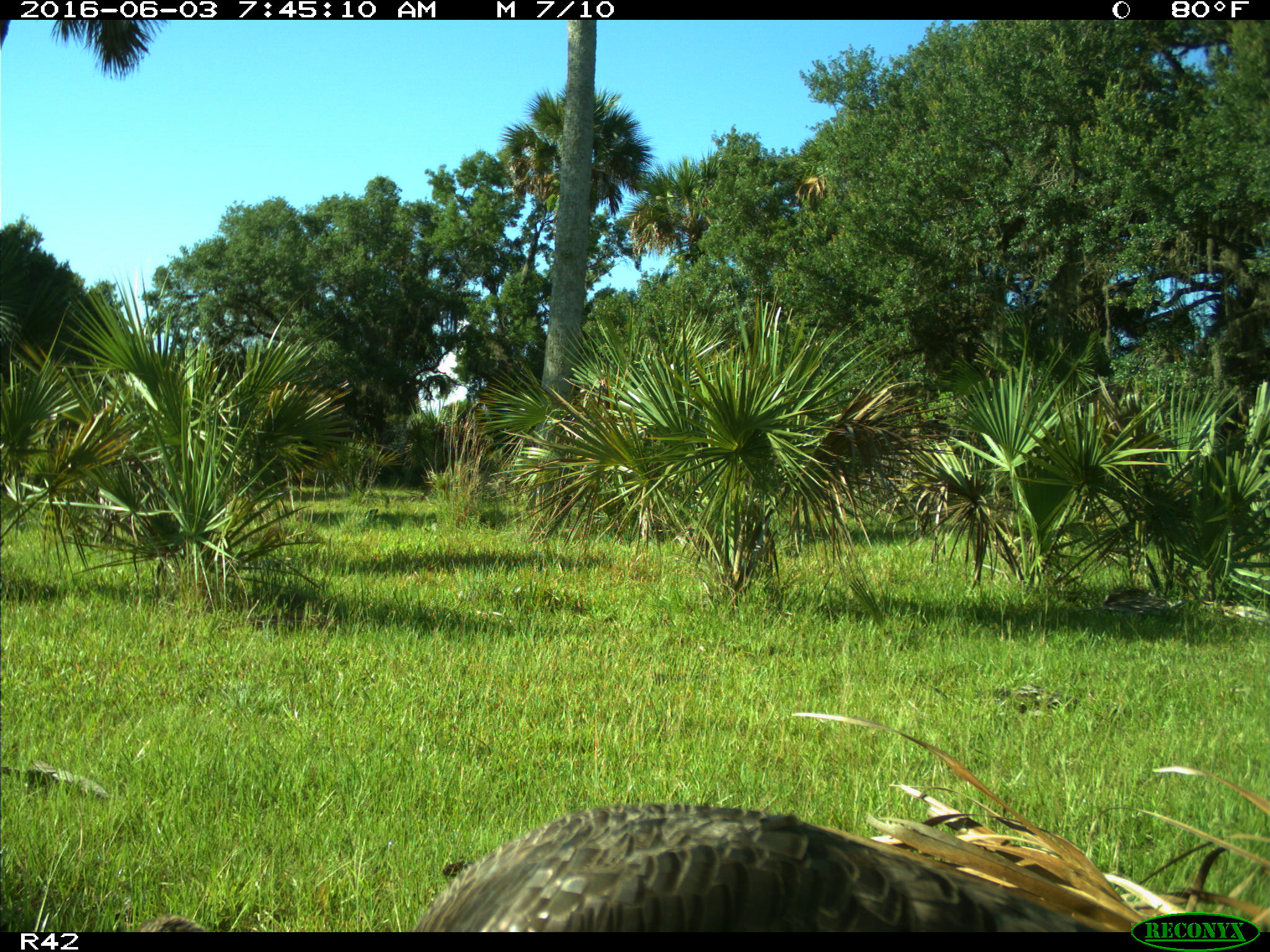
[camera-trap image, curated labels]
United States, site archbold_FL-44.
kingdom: Animalia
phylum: Chordata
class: Aves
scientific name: Aves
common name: birds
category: unidentified bird